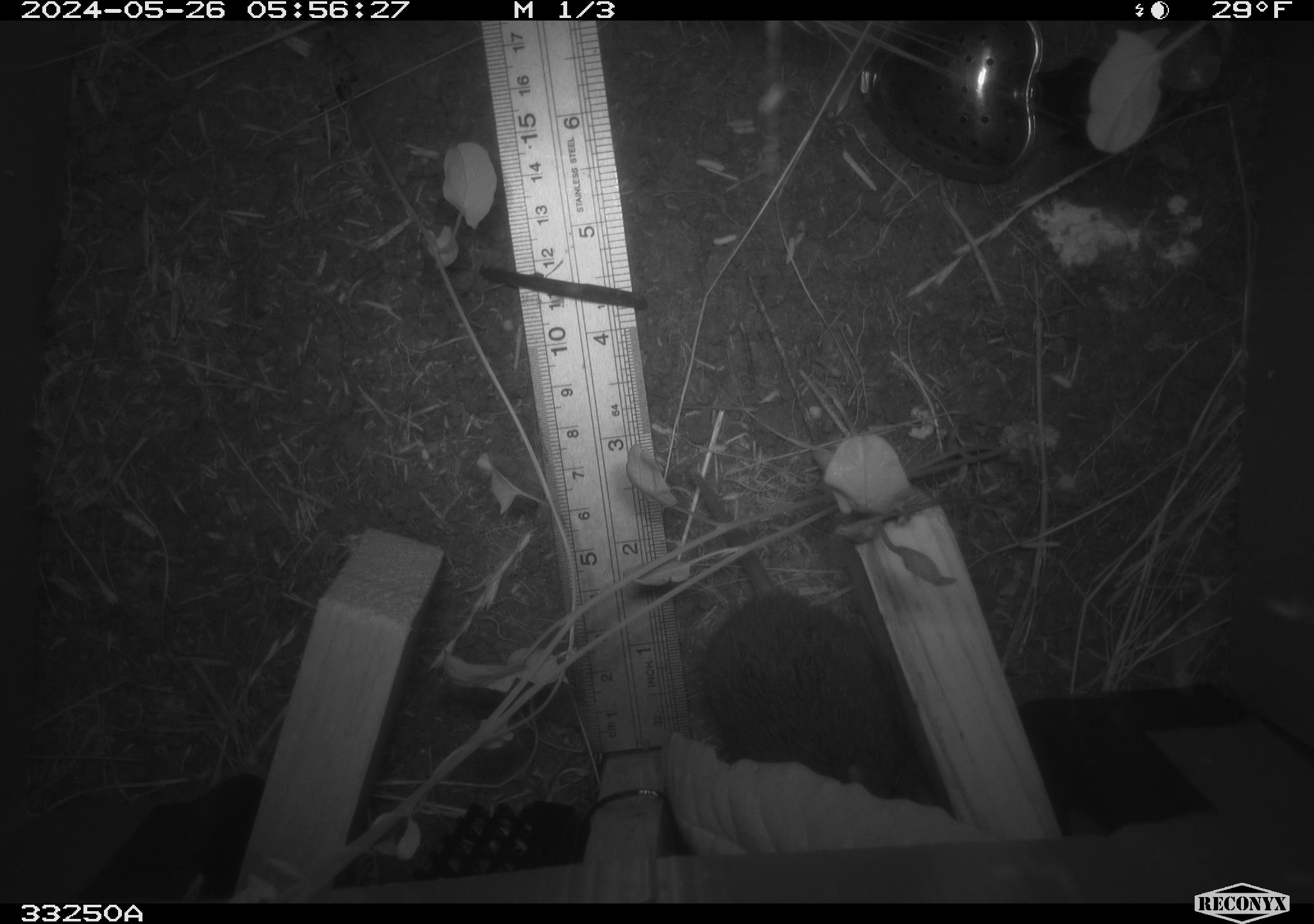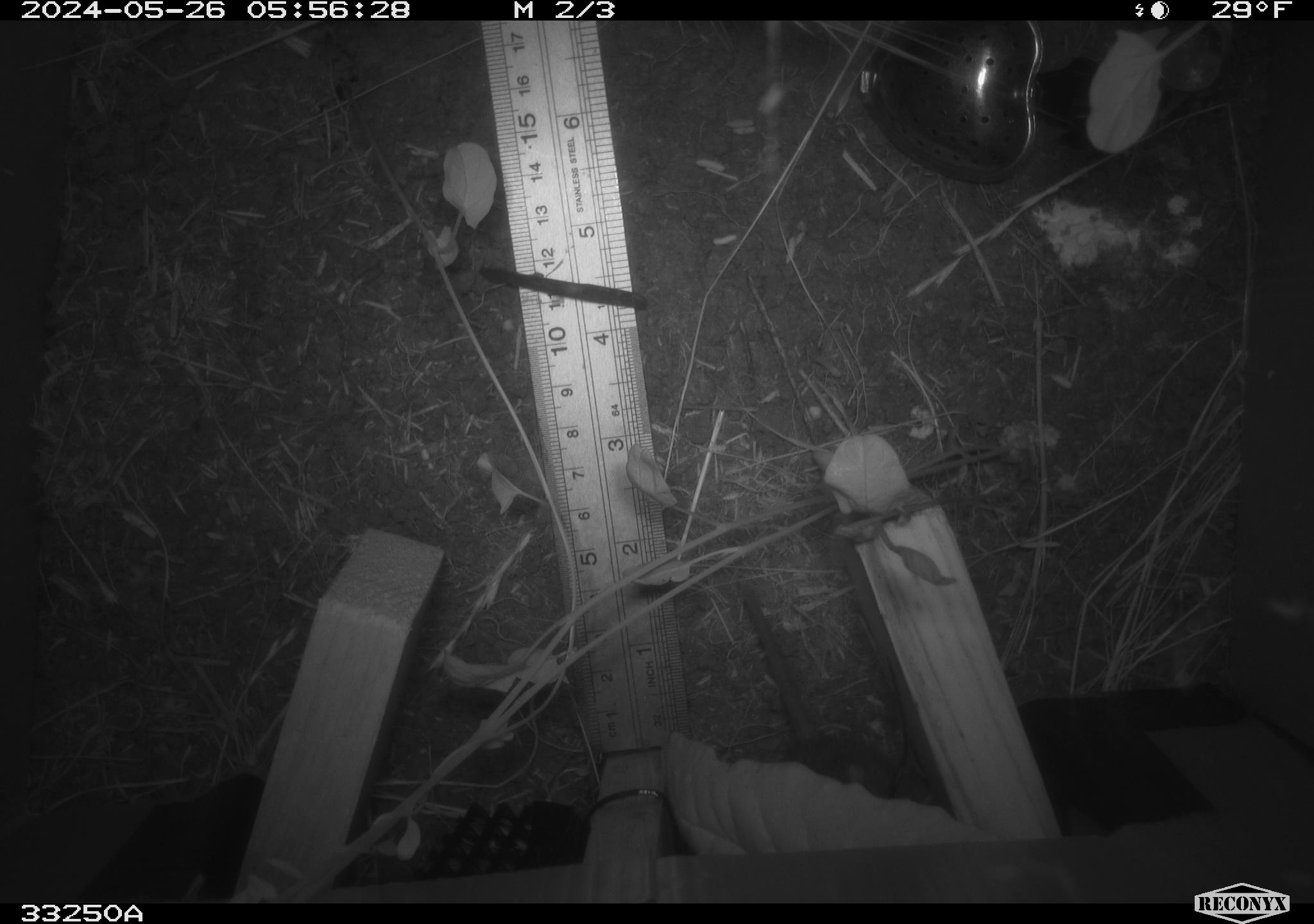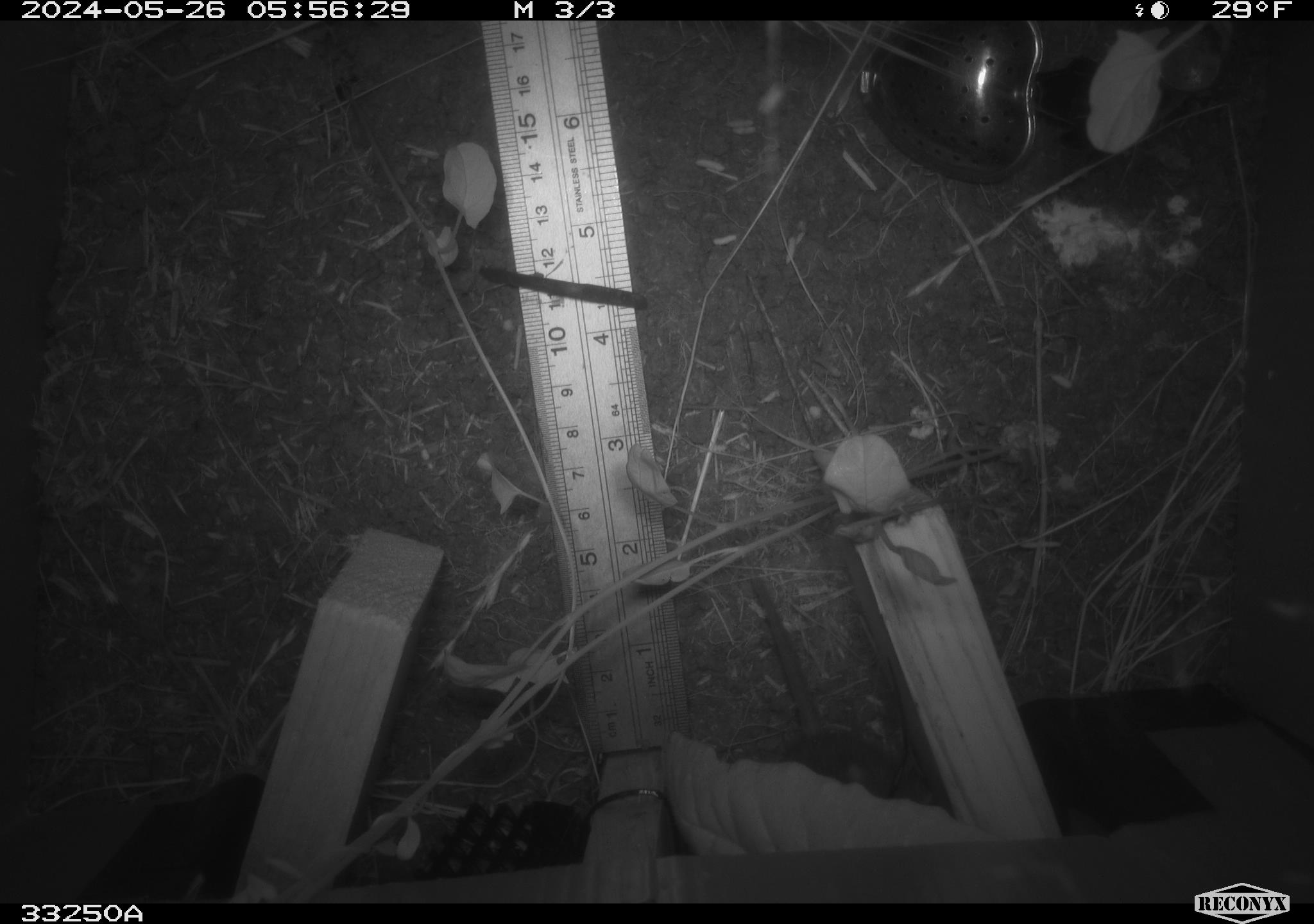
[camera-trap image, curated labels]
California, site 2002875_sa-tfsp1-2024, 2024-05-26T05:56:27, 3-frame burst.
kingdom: Animalia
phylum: Chordata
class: Mammalia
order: Rodentia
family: Cricetidae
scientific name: Arvicolinae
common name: voles, lemmings, and muskrats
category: arvicolinae subfamily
Arvicolinae subfamily (voles, lemmings, and muskrats) (Arvicolinae).